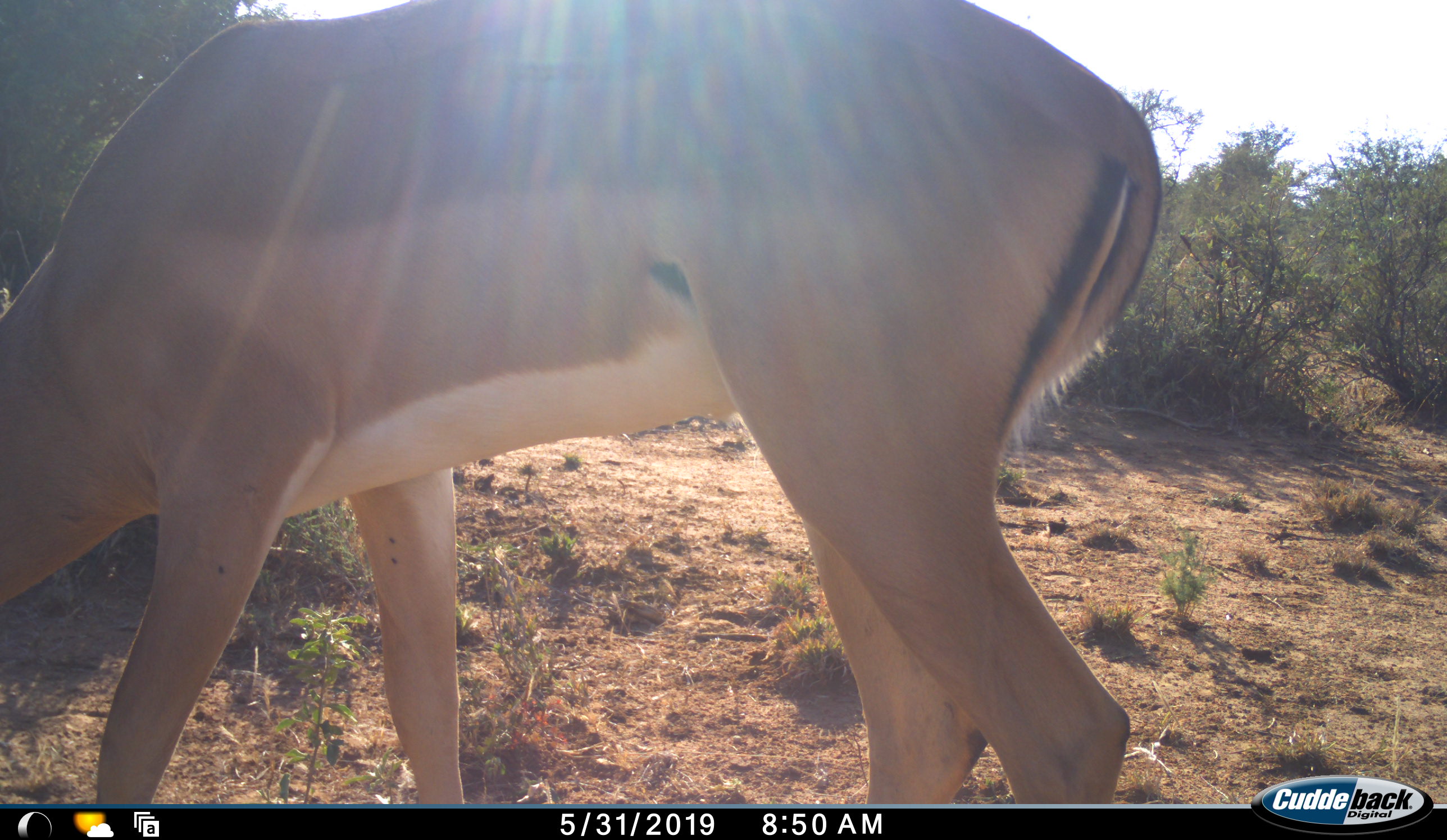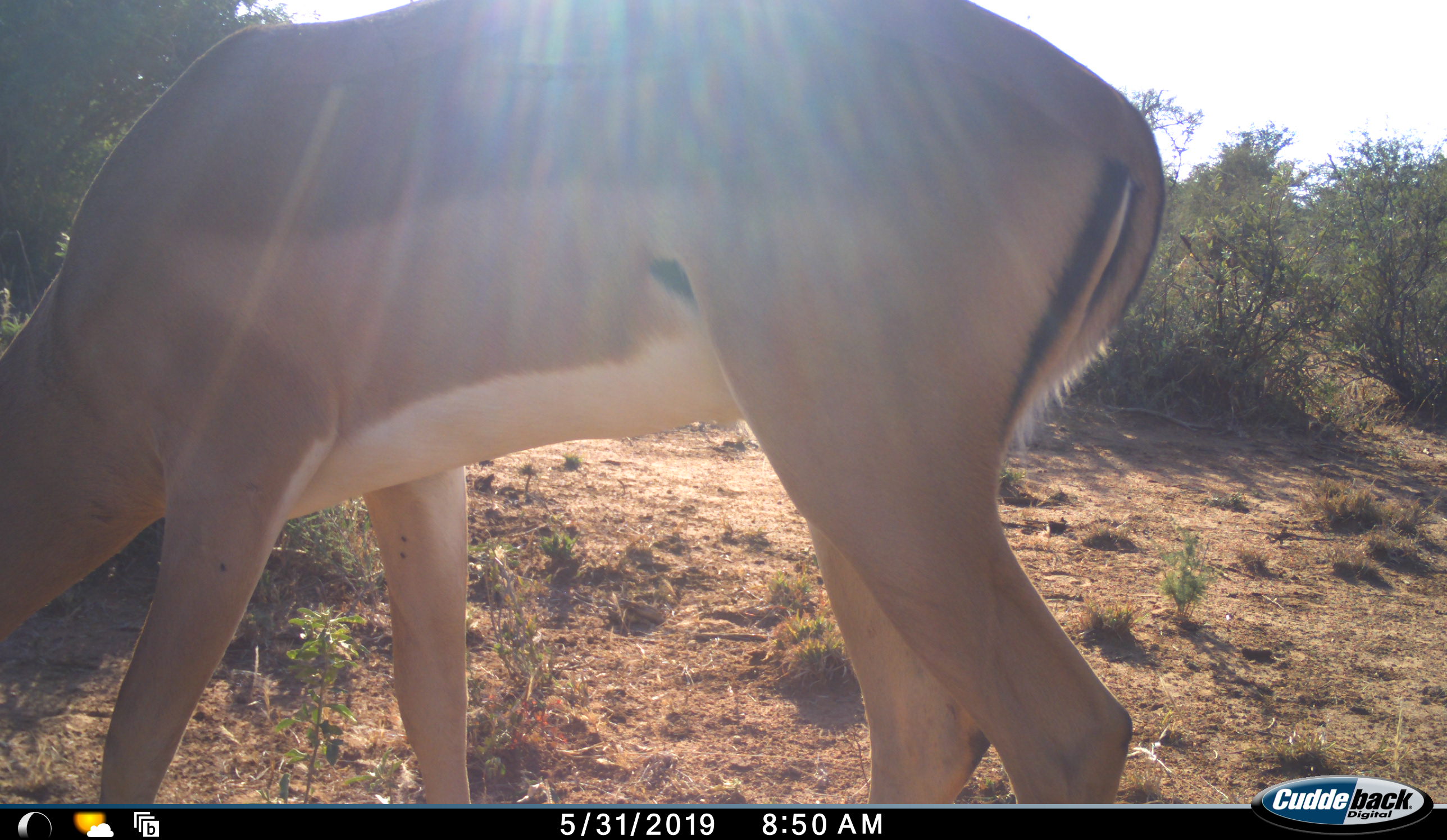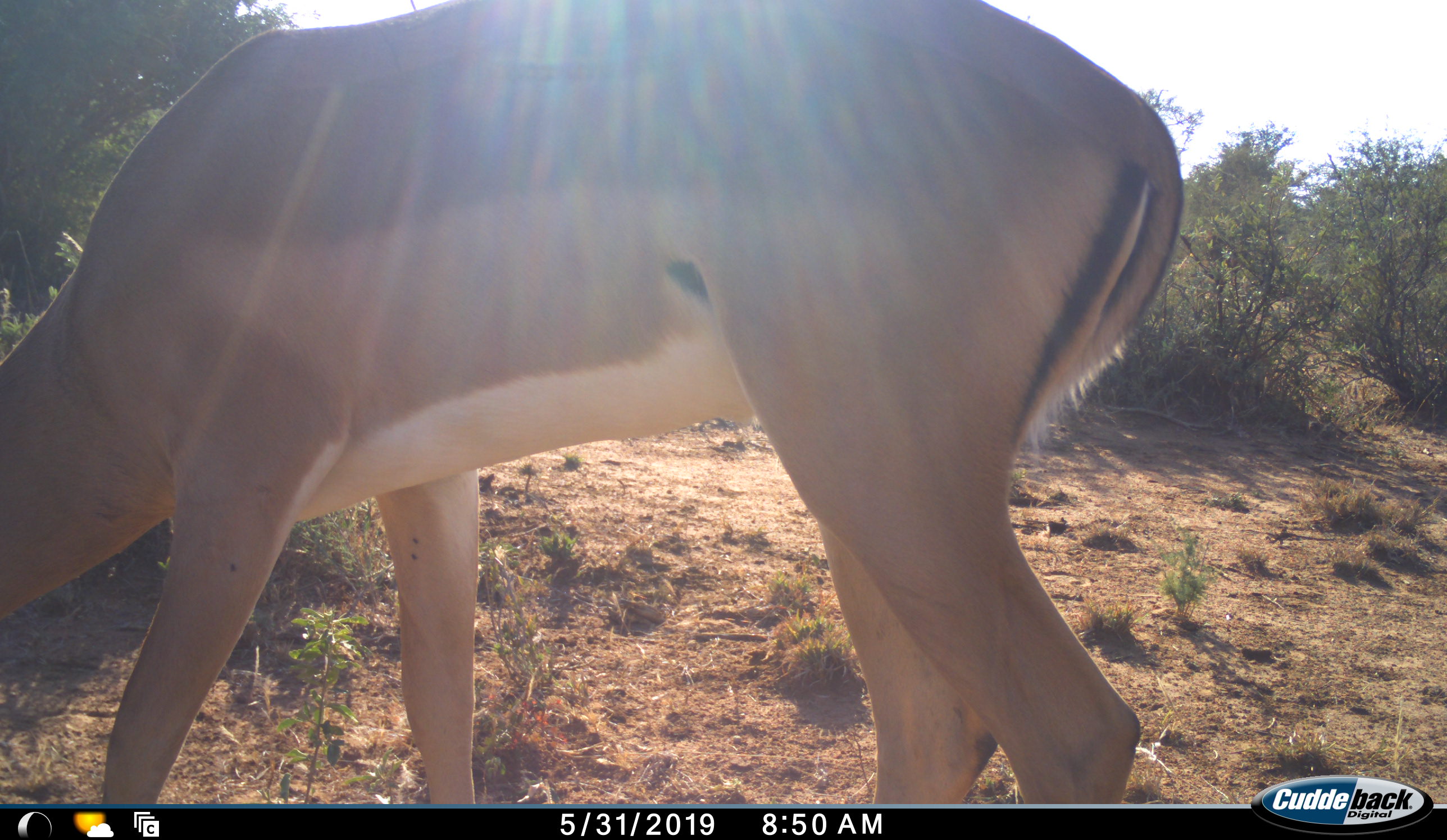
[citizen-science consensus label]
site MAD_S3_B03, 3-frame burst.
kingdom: Animalia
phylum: Chordata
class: Mammalia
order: Artiodactyla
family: Bovidae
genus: Aepyceros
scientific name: Aepyceros melampus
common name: impala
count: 1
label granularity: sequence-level